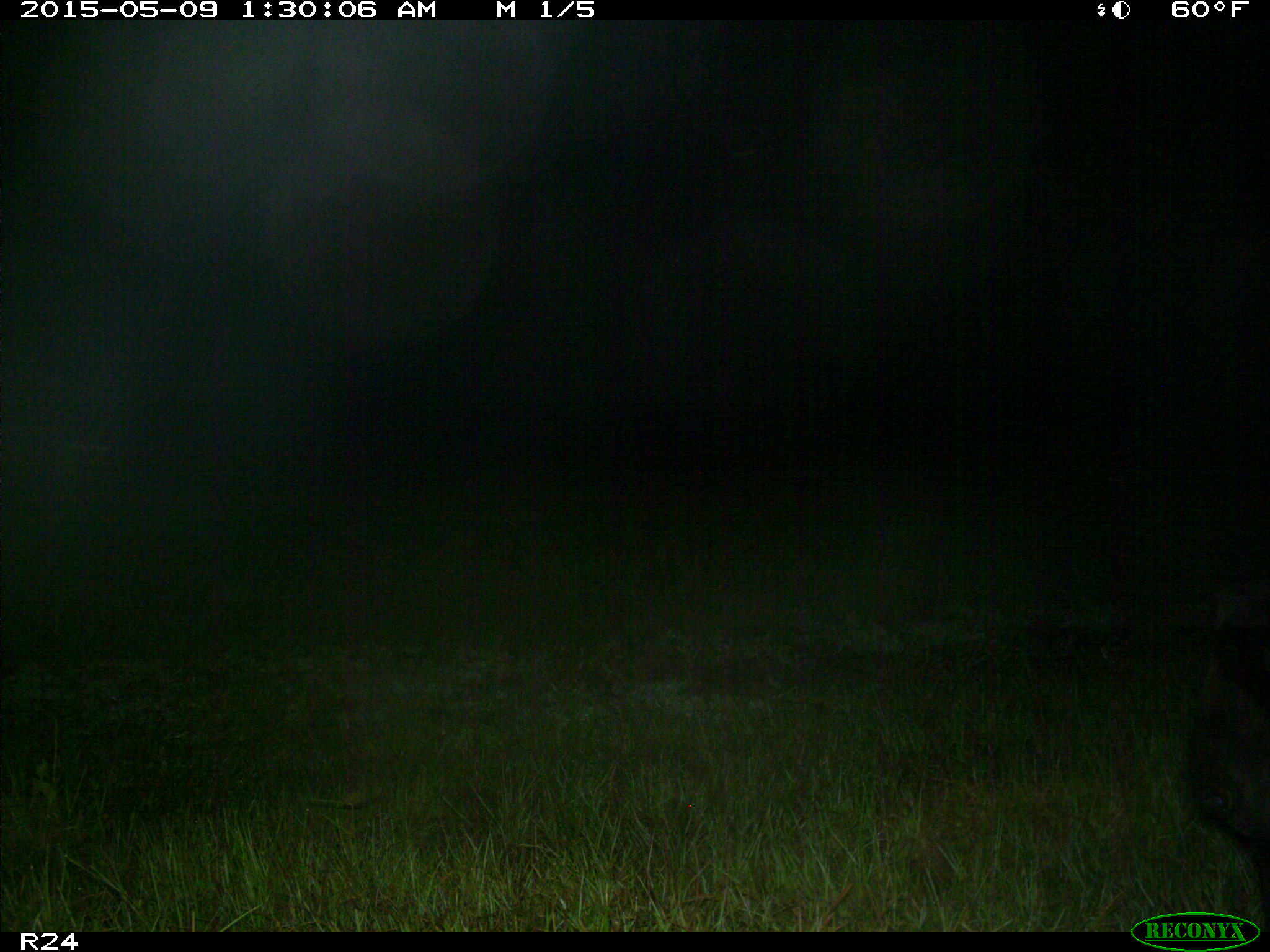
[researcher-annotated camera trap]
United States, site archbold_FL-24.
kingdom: Animalia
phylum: Chordata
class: Mammalia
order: Artiodactyla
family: Bovidae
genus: Bos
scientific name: Bos taurus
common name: domestic cow